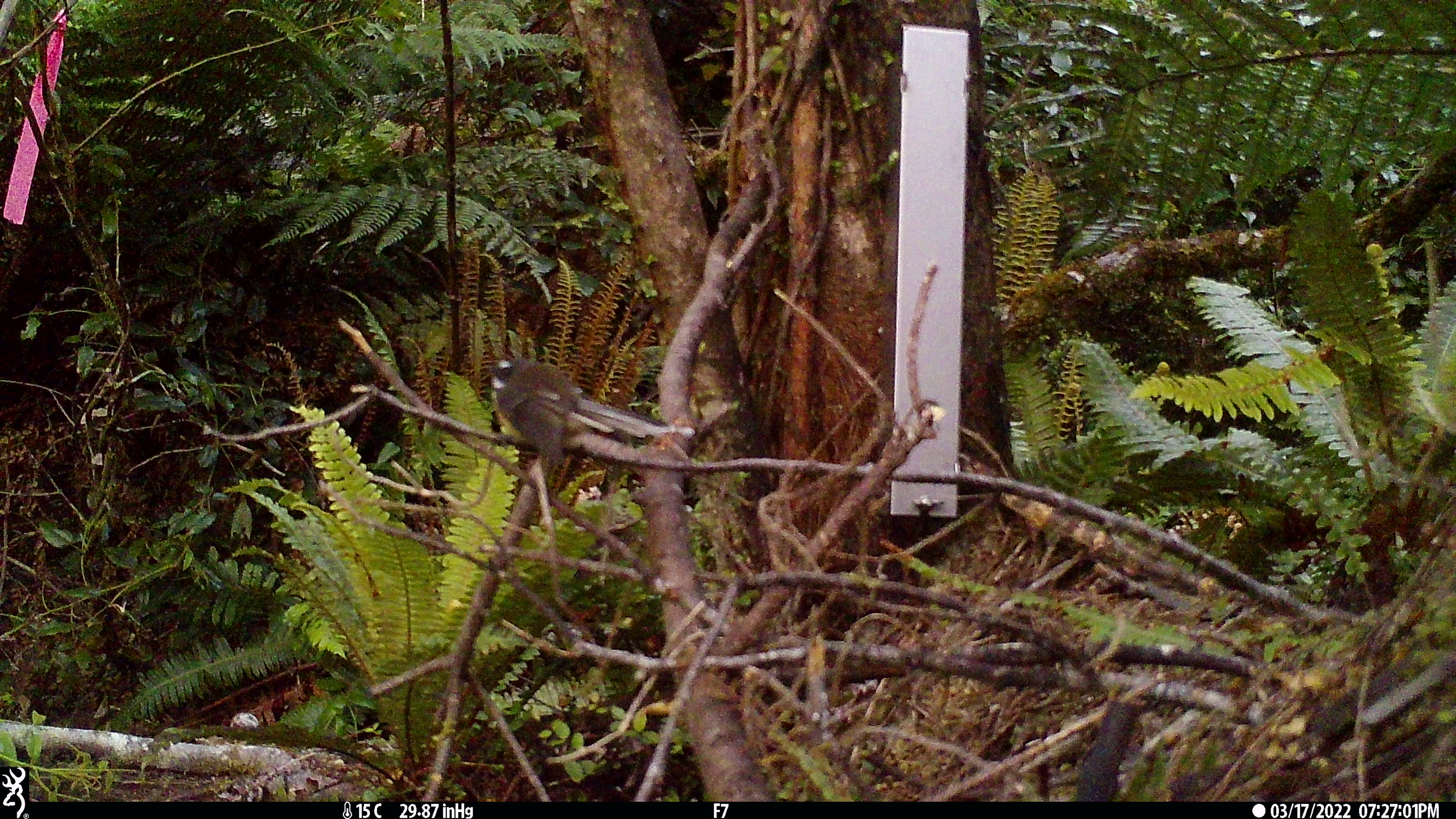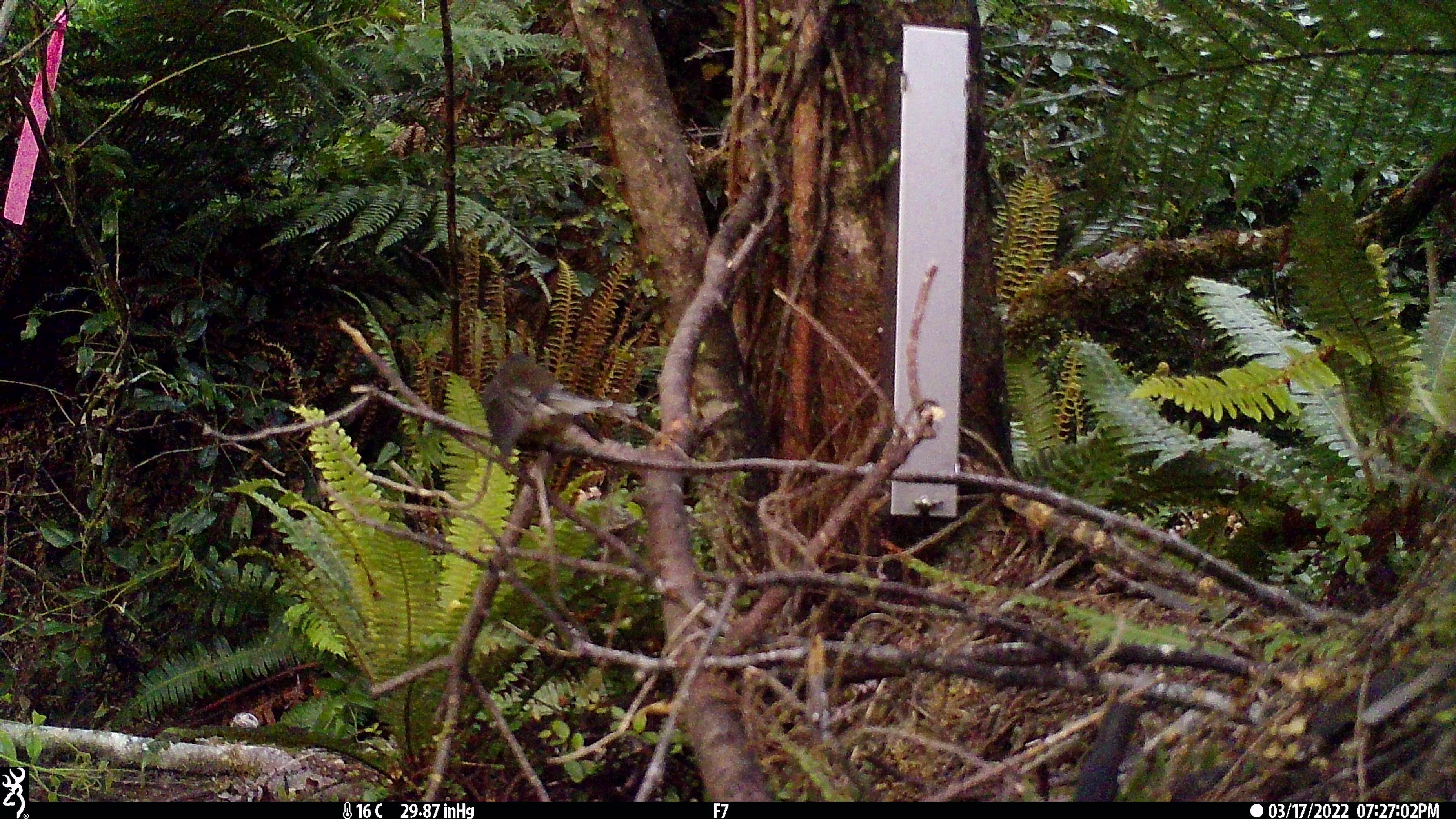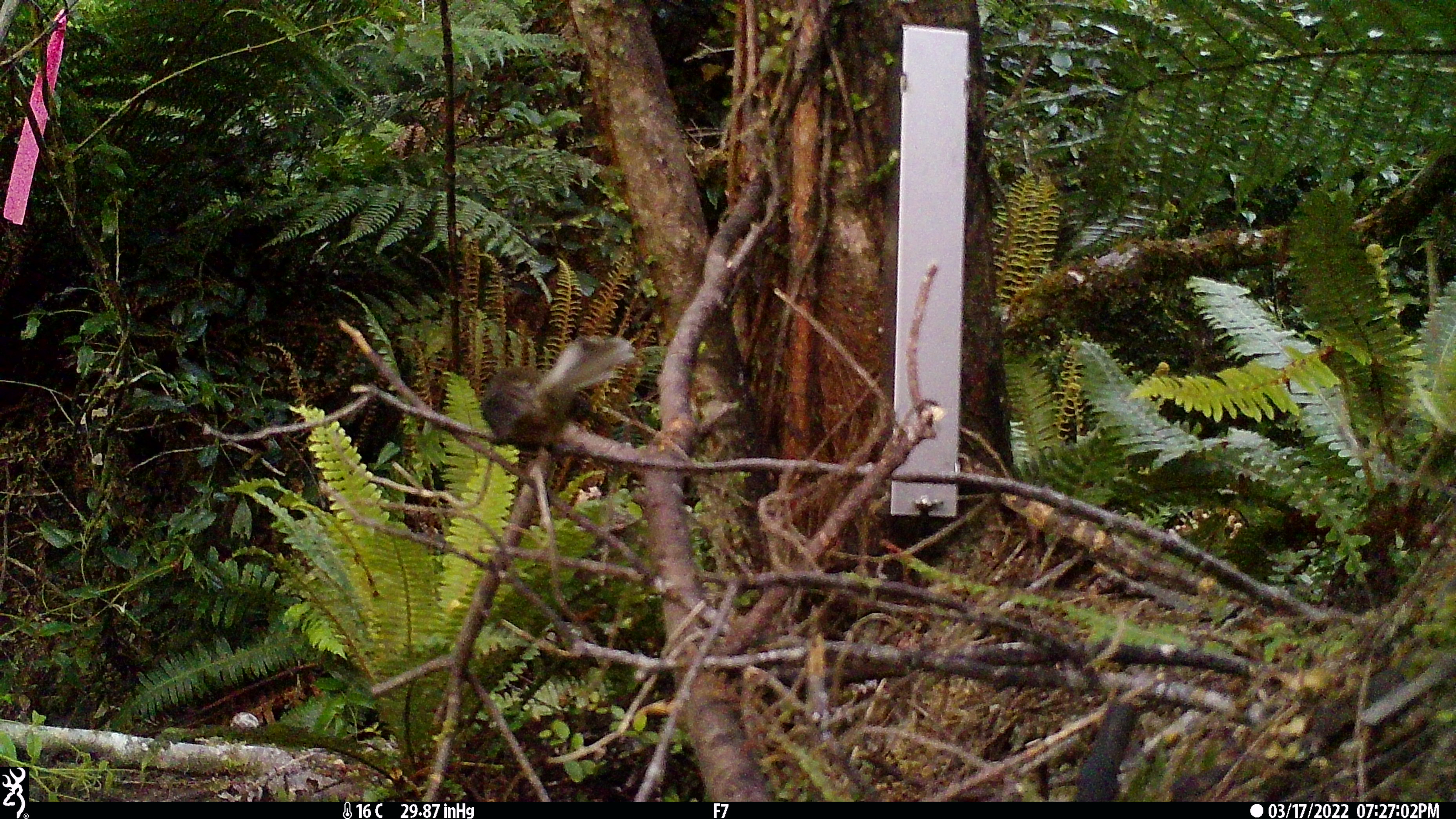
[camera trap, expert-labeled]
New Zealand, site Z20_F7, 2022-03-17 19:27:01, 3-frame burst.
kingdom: Animalia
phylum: Chordata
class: Aves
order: Passeriformes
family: Rhipiduridae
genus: Rhipidura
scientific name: Rhipidura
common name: fantails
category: fantail